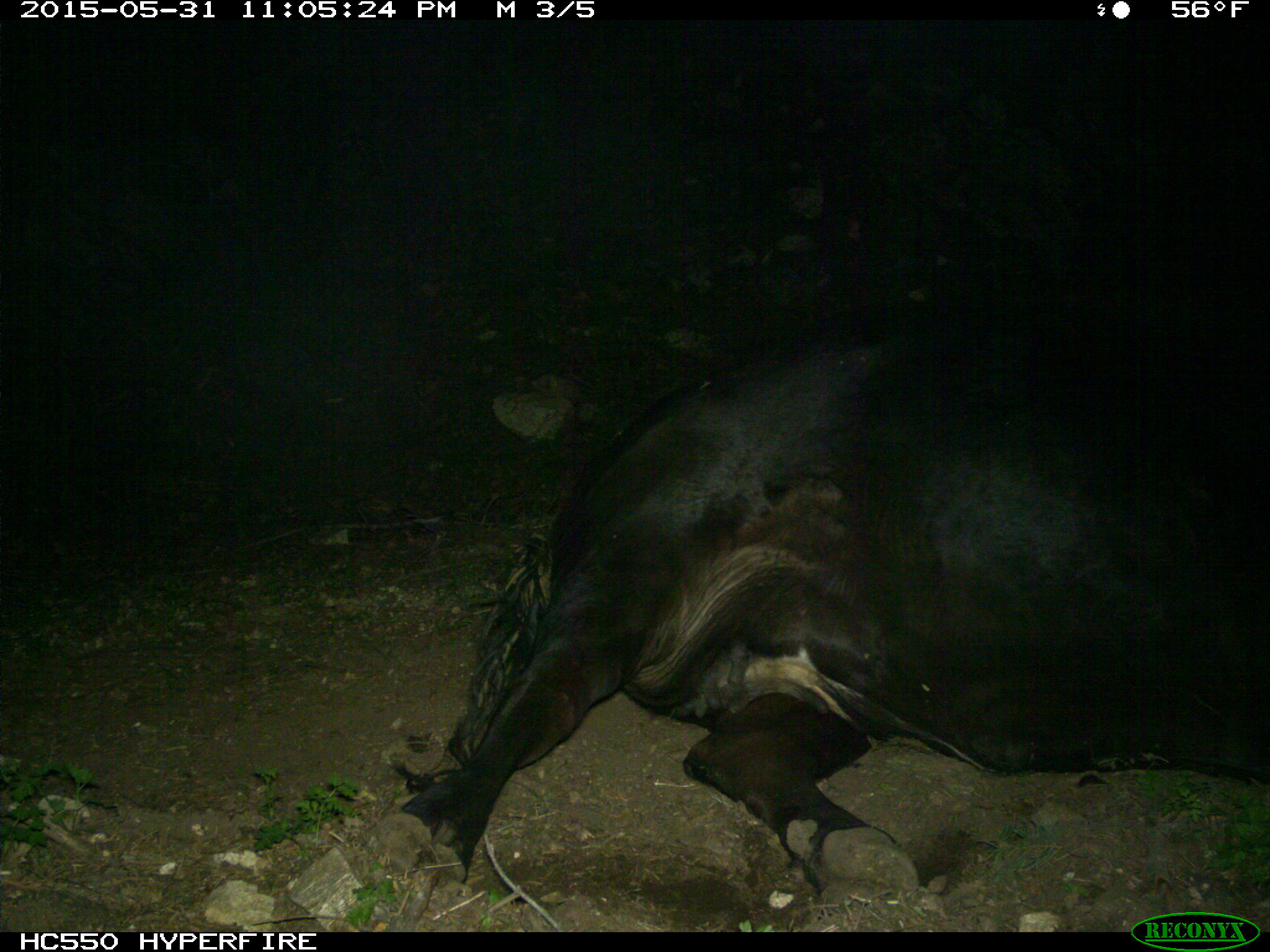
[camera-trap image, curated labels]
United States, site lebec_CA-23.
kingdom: Animalia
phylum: Chordata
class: Mammalia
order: Artiodactyla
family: Bovidae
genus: Bos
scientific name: Bos taurus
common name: domestic cow